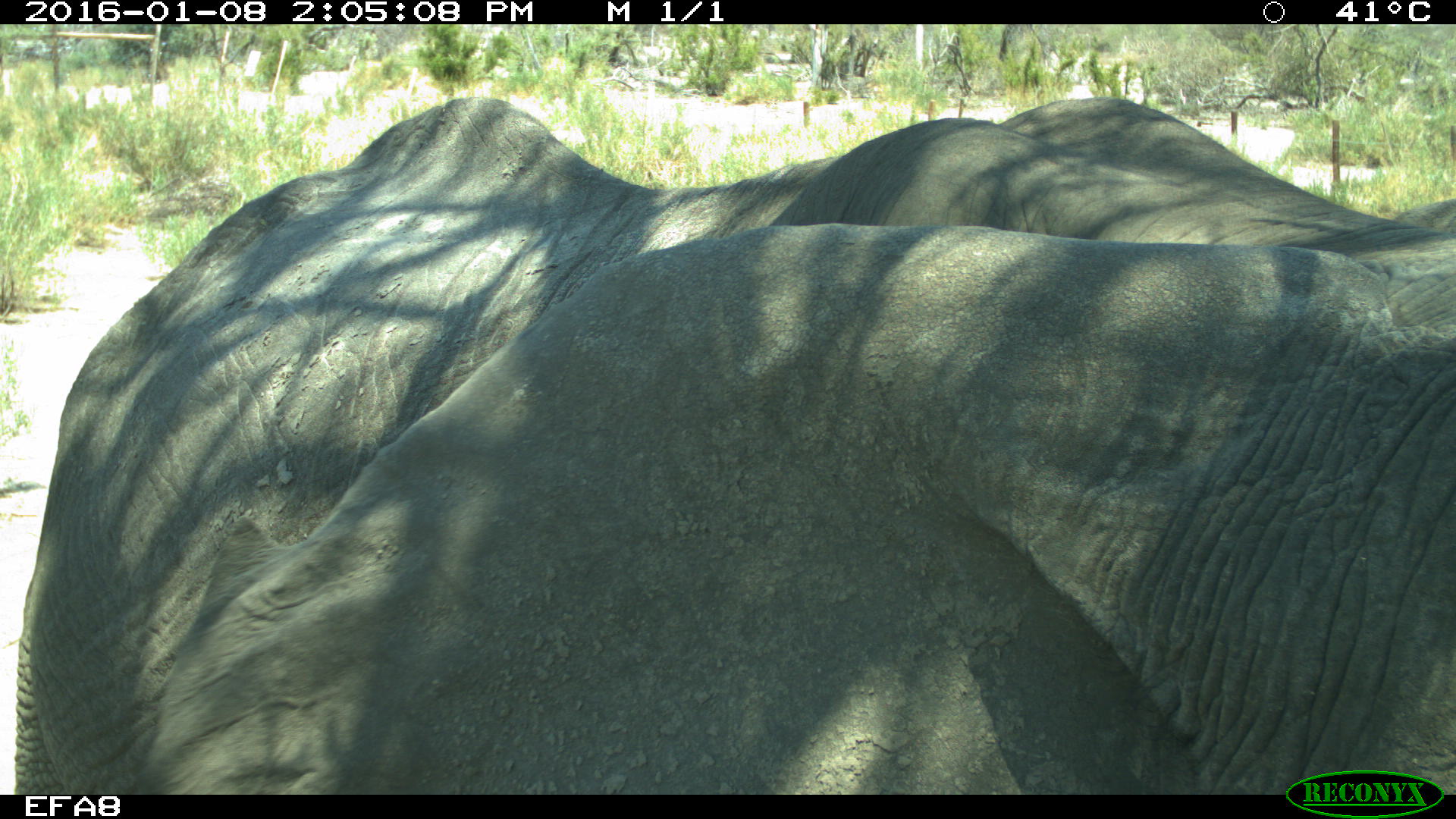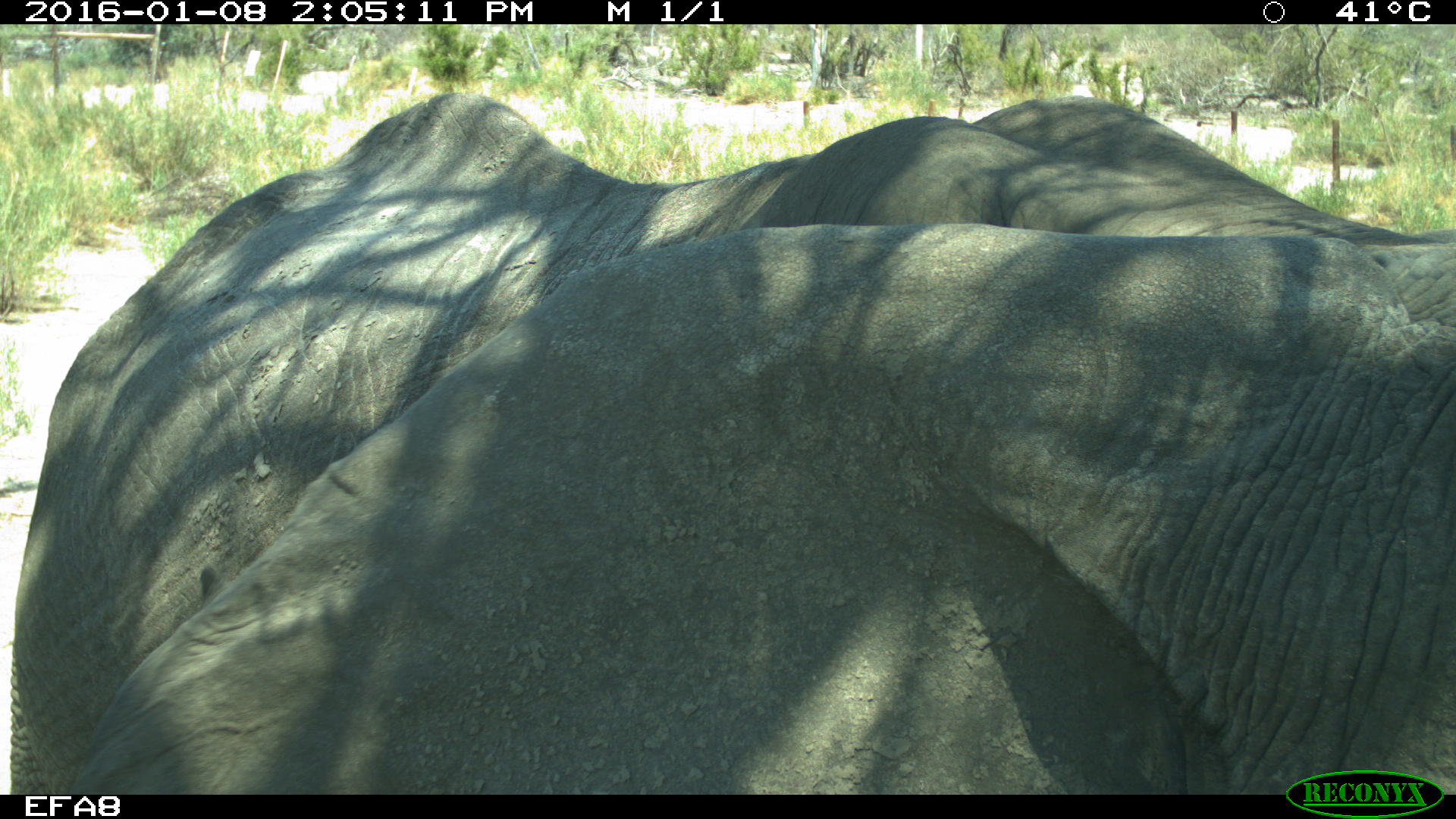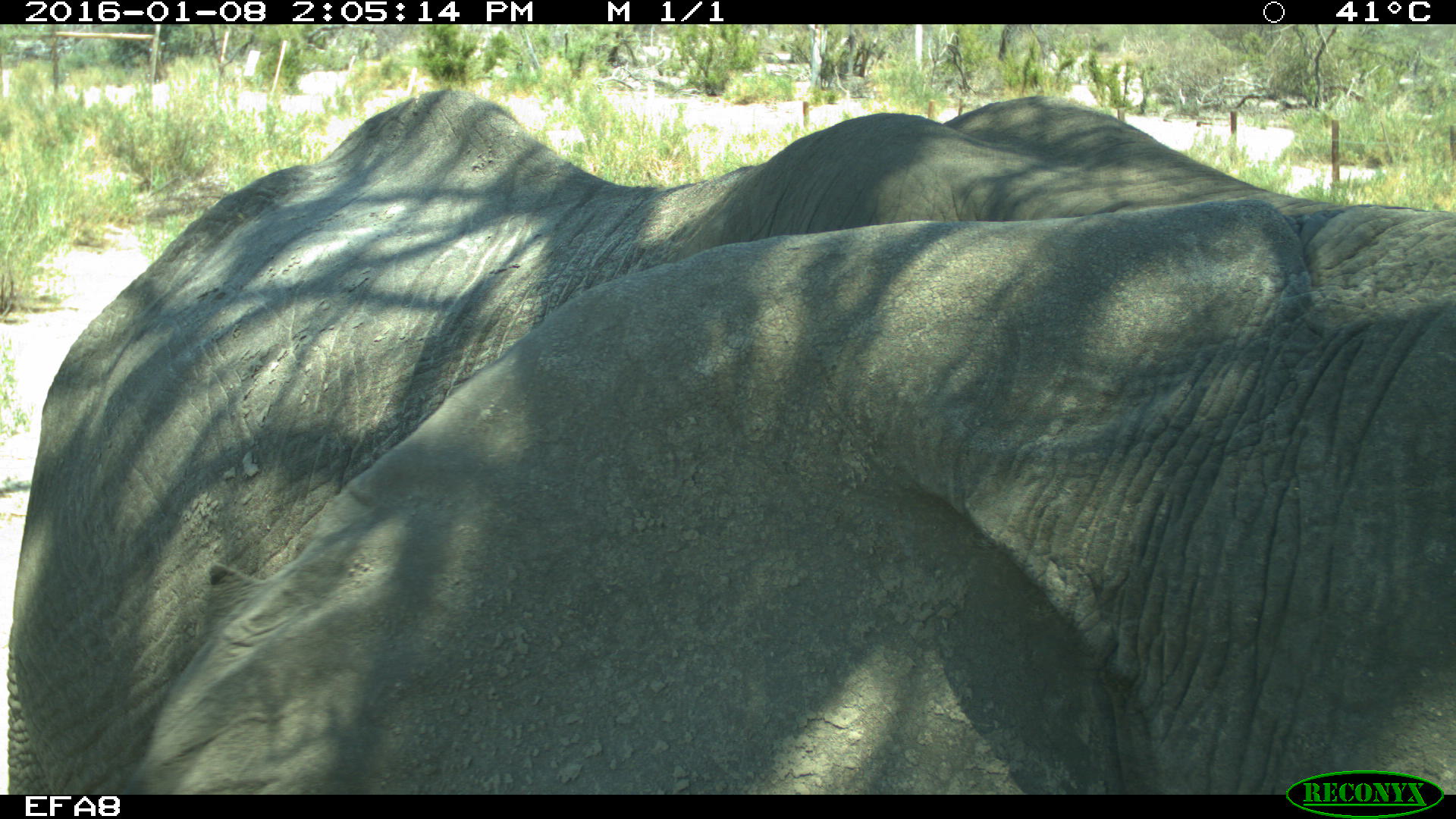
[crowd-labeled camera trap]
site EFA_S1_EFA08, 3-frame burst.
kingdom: Animalia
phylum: Chordata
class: Mammalia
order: Proboscidea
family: Elephantidae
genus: Loxodonta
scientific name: Loxodonta africana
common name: african bush elephant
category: elephant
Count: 1.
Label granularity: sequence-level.